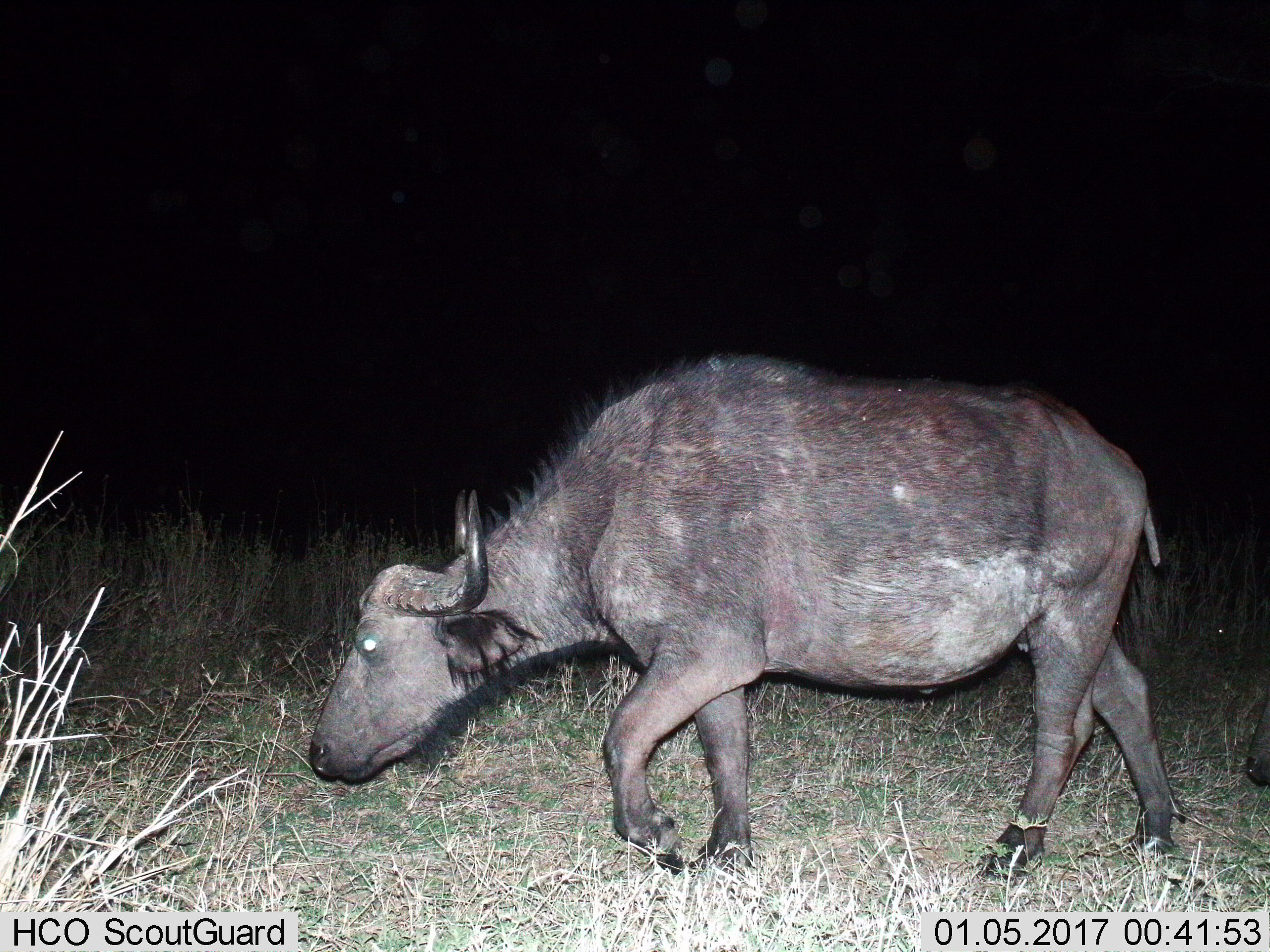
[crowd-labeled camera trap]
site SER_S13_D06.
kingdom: Animalia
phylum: Chordata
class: Mammalia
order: Artiodactyla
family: Bovidae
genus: Syncerus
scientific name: Syncerus caffer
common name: african buffalo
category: buffalo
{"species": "buffalo (african buffalo) (Syncerus caffer)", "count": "1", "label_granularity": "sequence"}